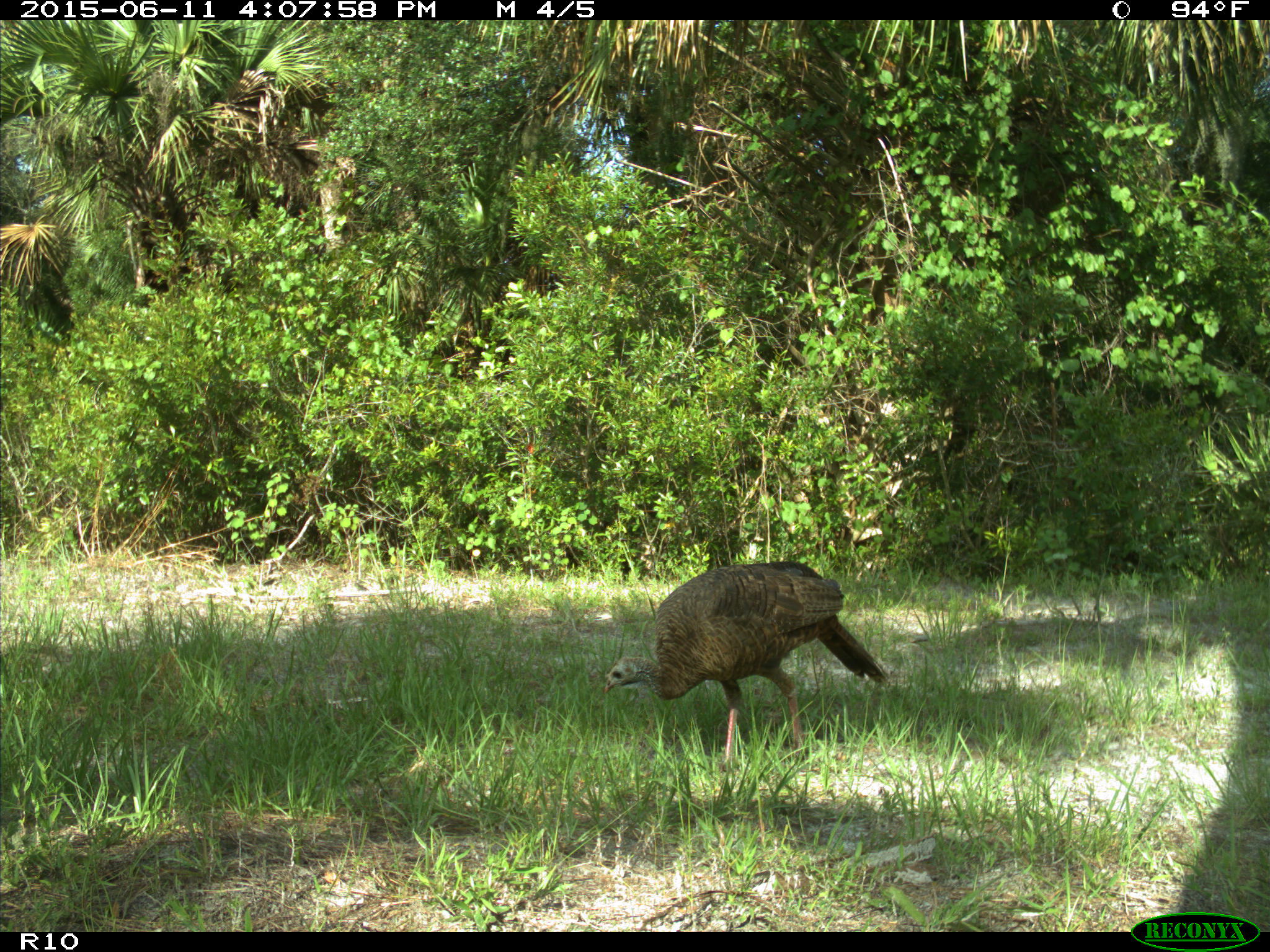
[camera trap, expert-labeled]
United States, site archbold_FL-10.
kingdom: Animalia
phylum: Chordata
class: Aves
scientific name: Aves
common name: birds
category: unidentified bird